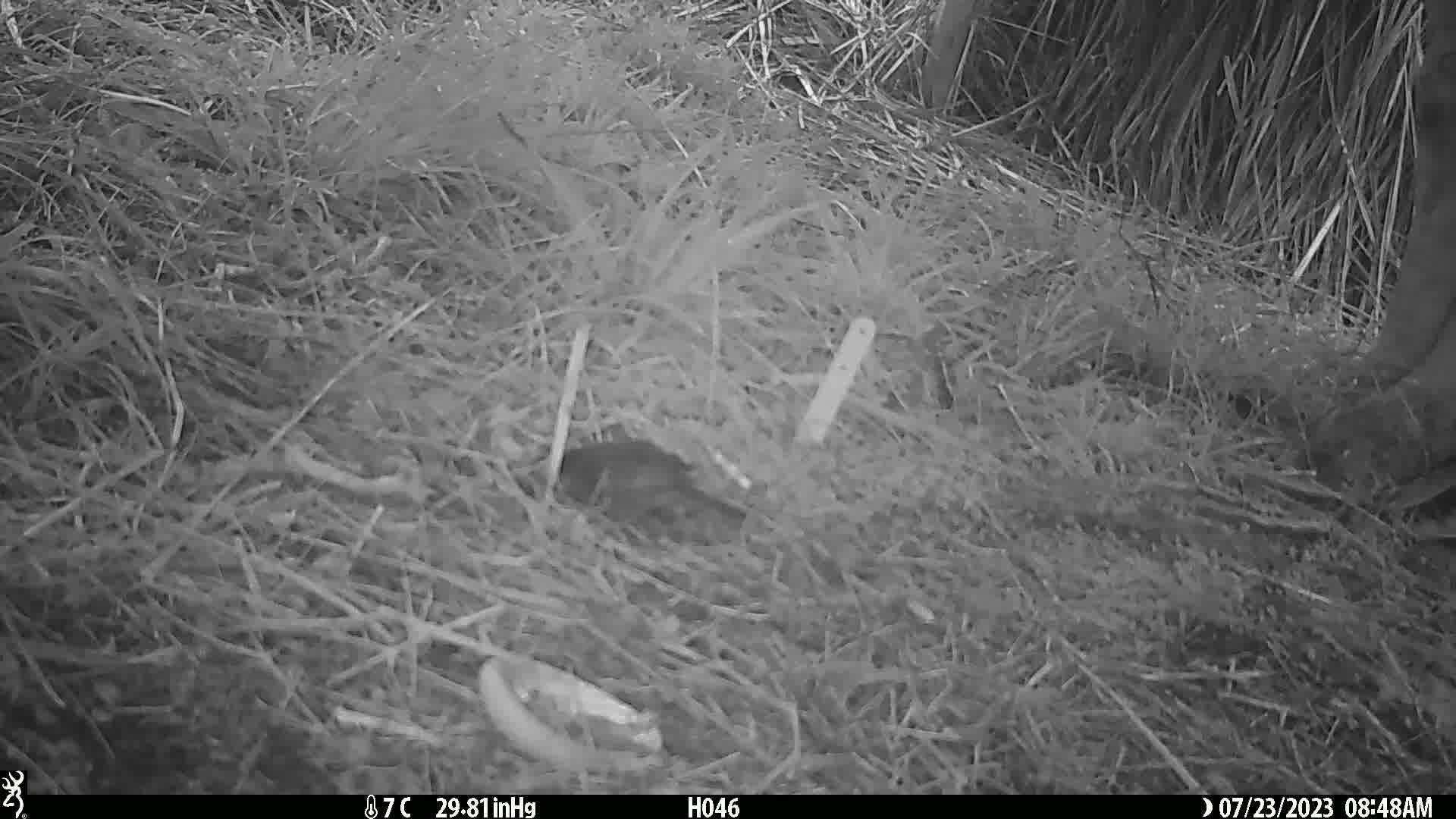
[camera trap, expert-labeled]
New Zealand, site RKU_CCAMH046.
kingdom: Animalia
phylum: Chordata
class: Aves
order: Passeriformes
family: Turdidae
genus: Turdus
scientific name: Turdus merula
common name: eurasian blackbird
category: blackbird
Blackbird (eurasian blackbird) (Turdus merula).